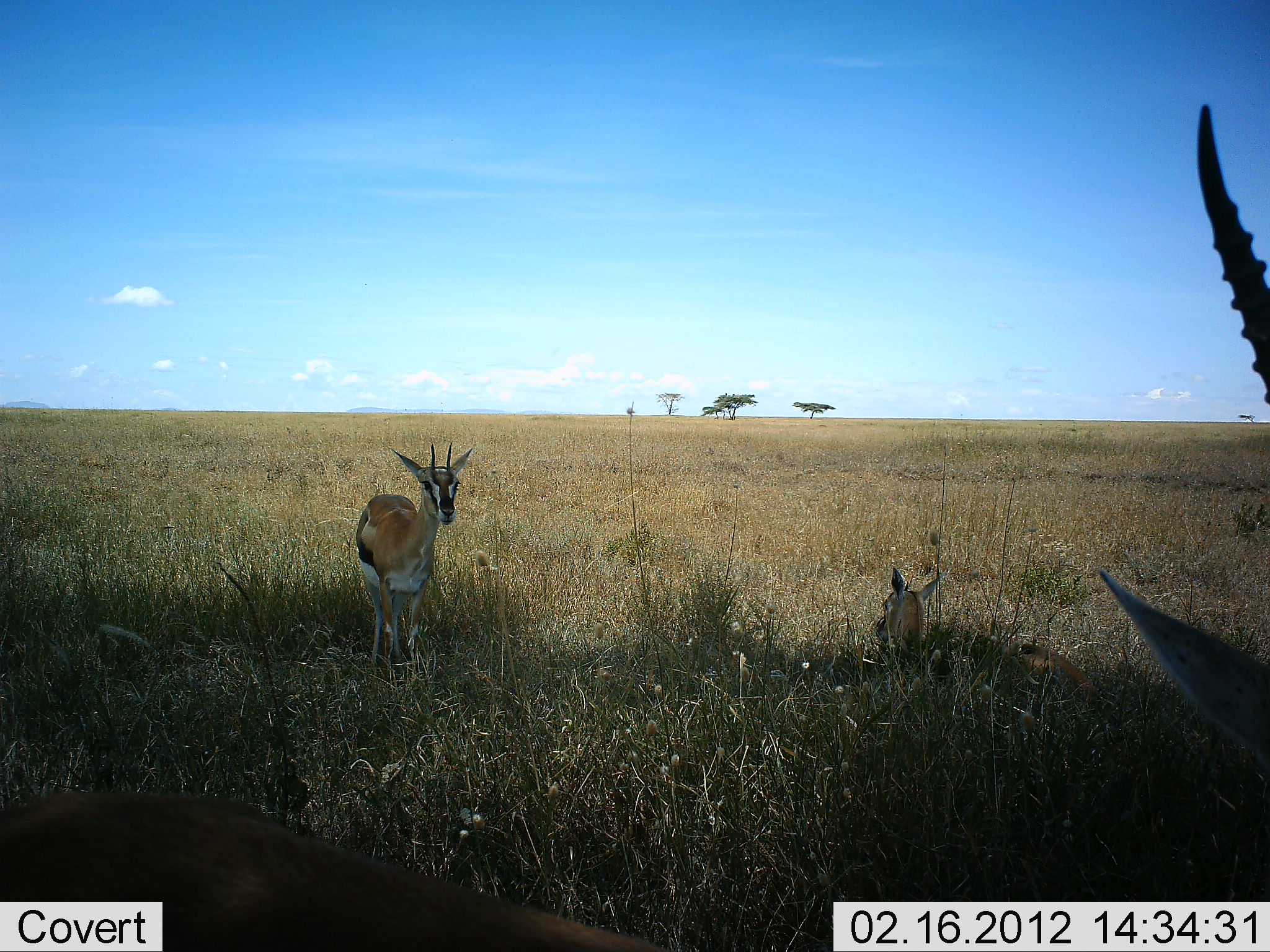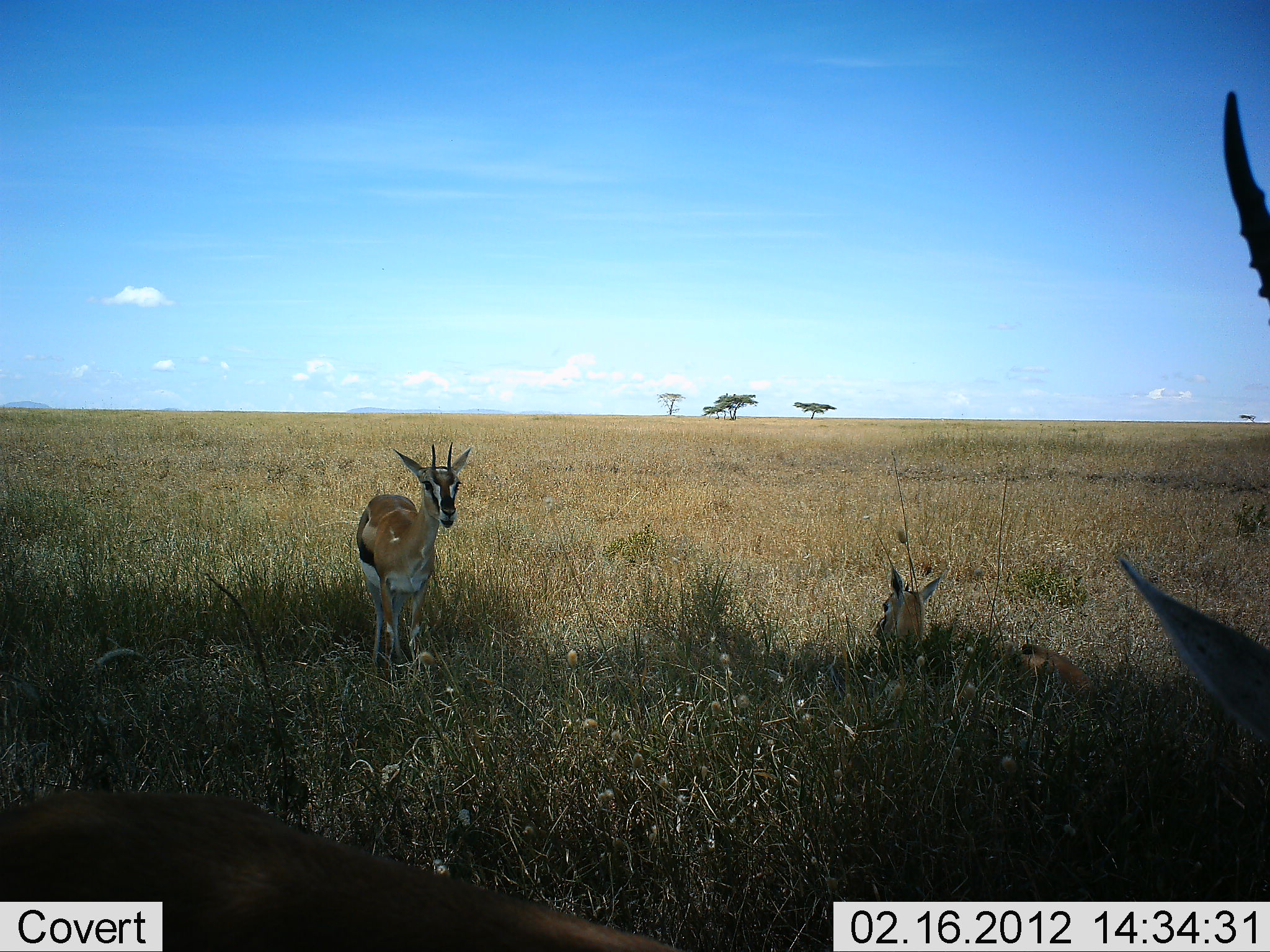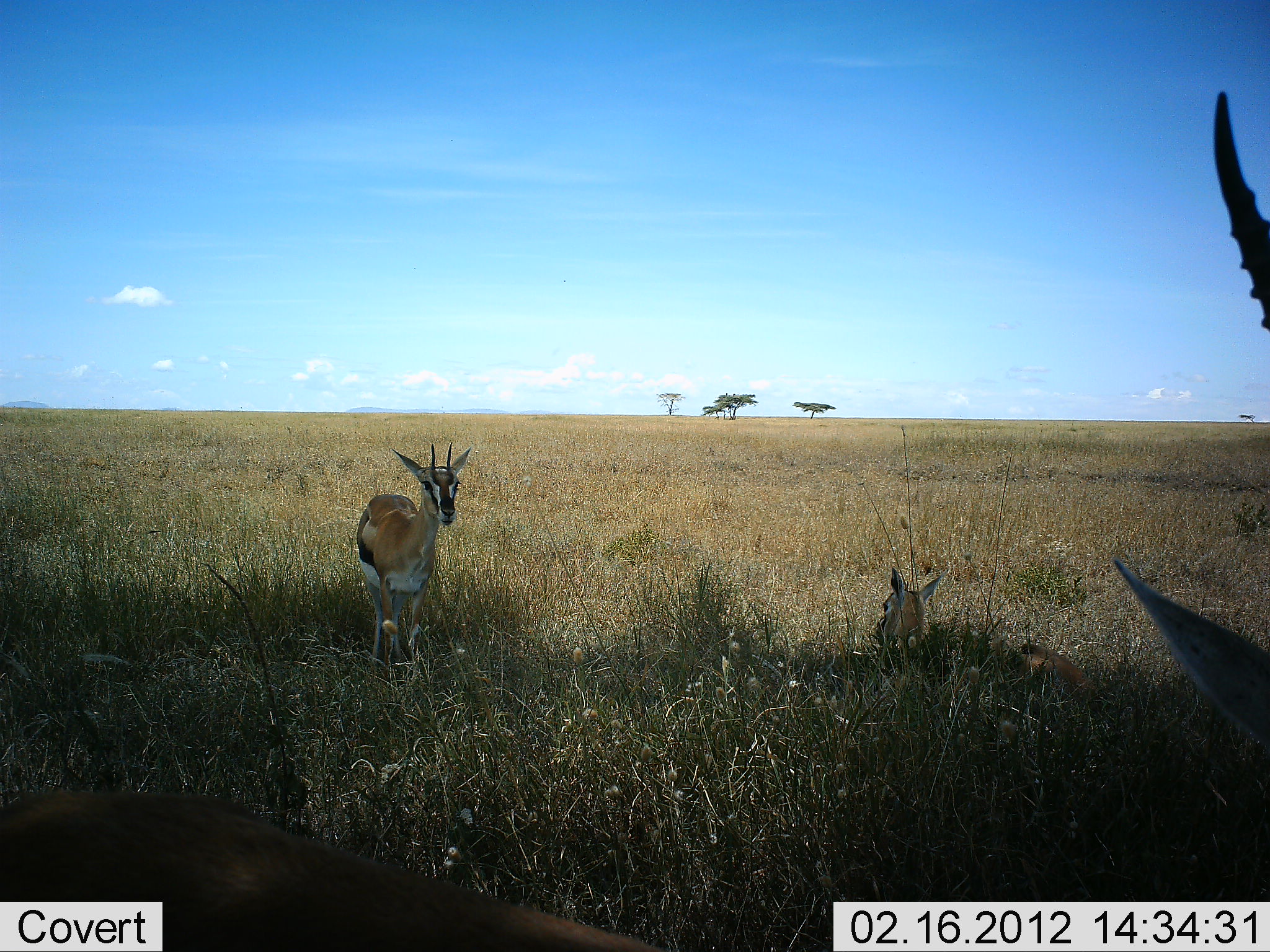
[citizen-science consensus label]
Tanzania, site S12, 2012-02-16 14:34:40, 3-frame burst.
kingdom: Animalia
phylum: Chordata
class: Mammalia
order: Artiodactyla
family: Bovidae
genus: Eudorcas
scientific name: Eudorcas thomsonii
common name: thomson's gazelle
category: gazellethomsons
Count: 3.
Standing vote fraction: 84%.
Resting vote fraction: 92%.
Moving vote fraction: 4%.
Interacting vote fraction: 0%.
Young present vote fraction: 12%.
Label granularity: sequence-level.